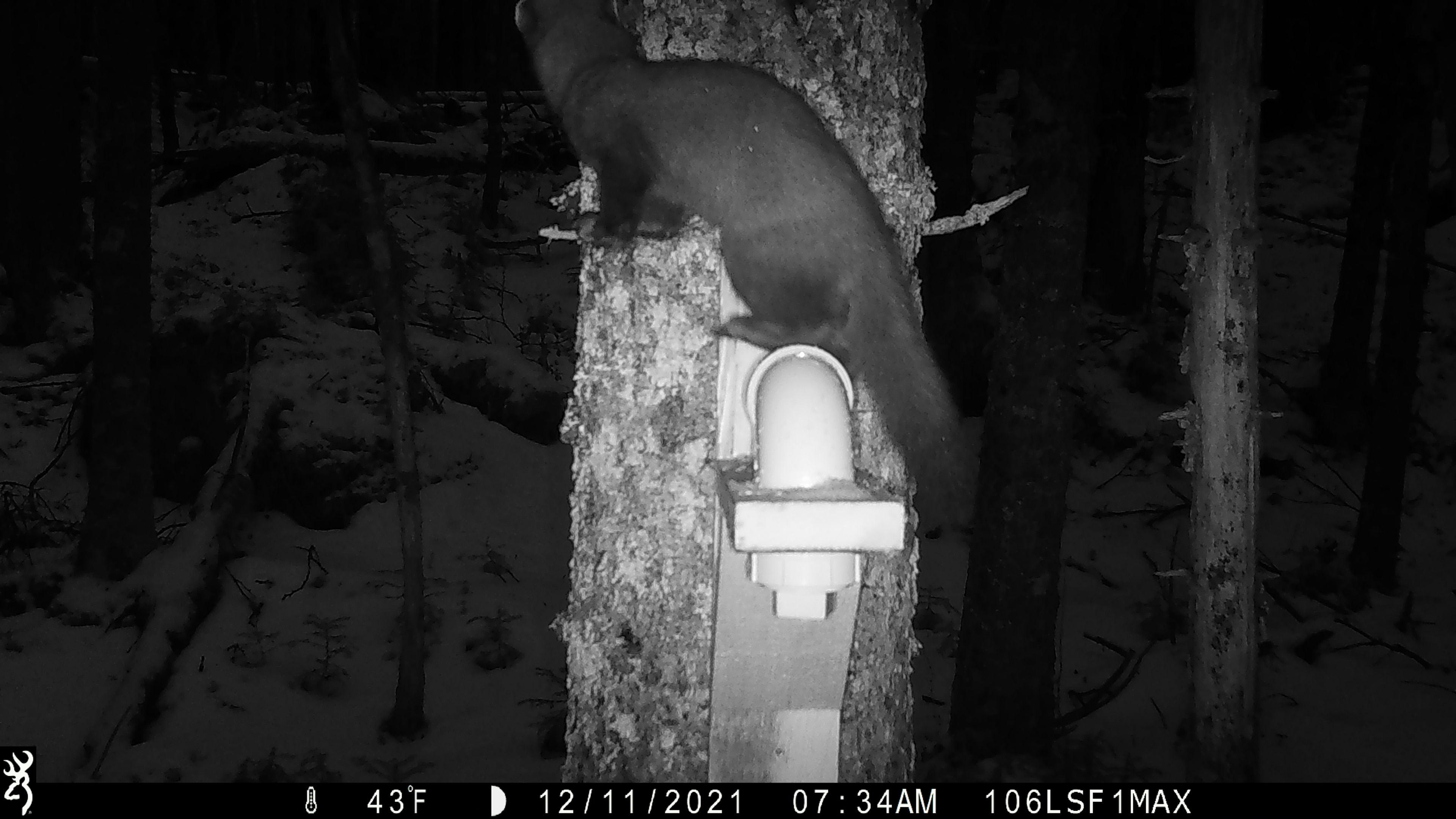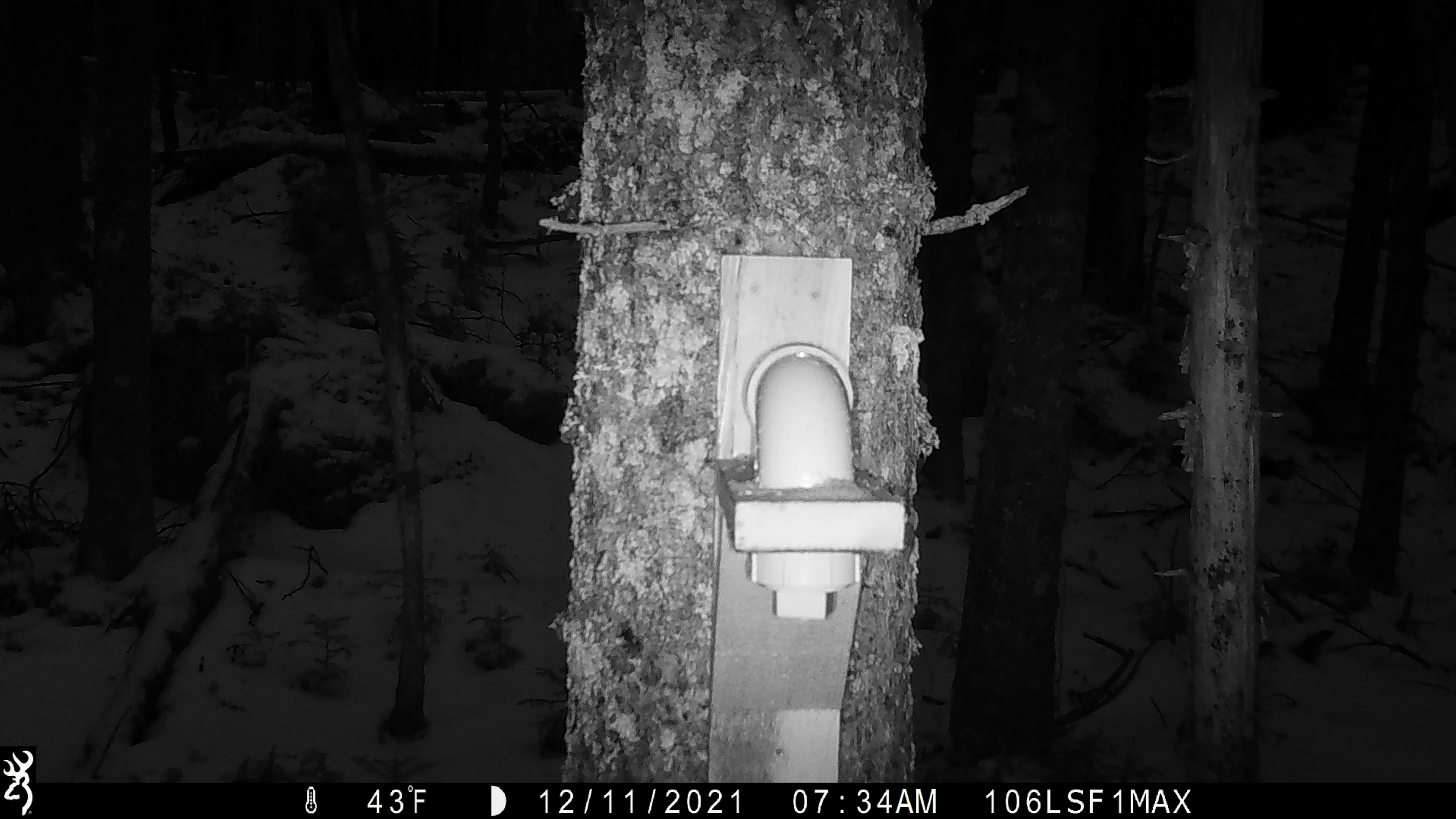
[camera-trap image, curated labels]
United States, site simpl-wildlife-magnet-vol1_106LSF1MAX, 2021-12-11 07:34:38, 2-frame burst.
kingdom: Animalia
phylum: Chordata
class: Mammalia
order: Carnivora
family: Mustelidae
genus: Martes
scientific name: Martes americana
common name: american marten